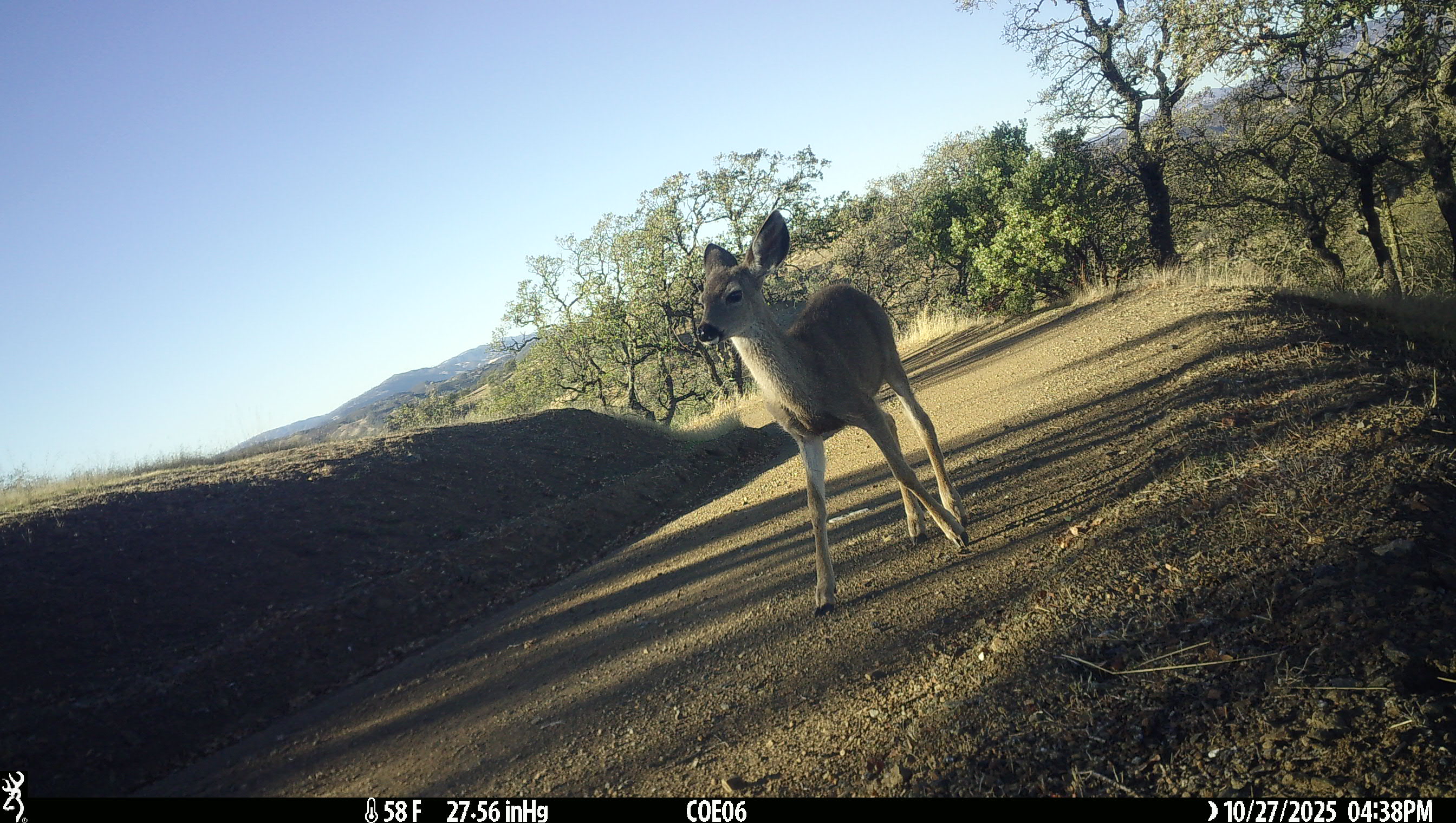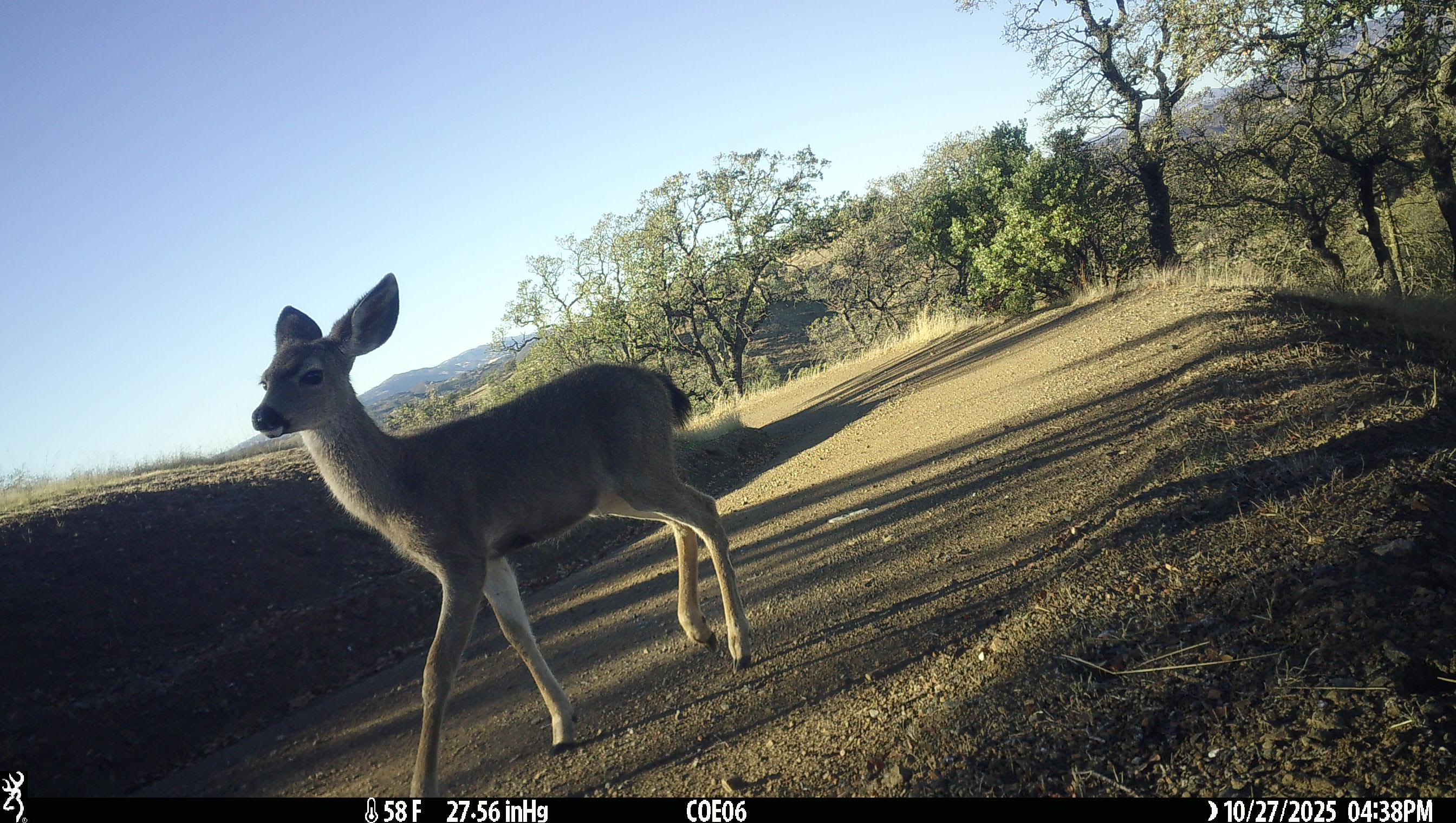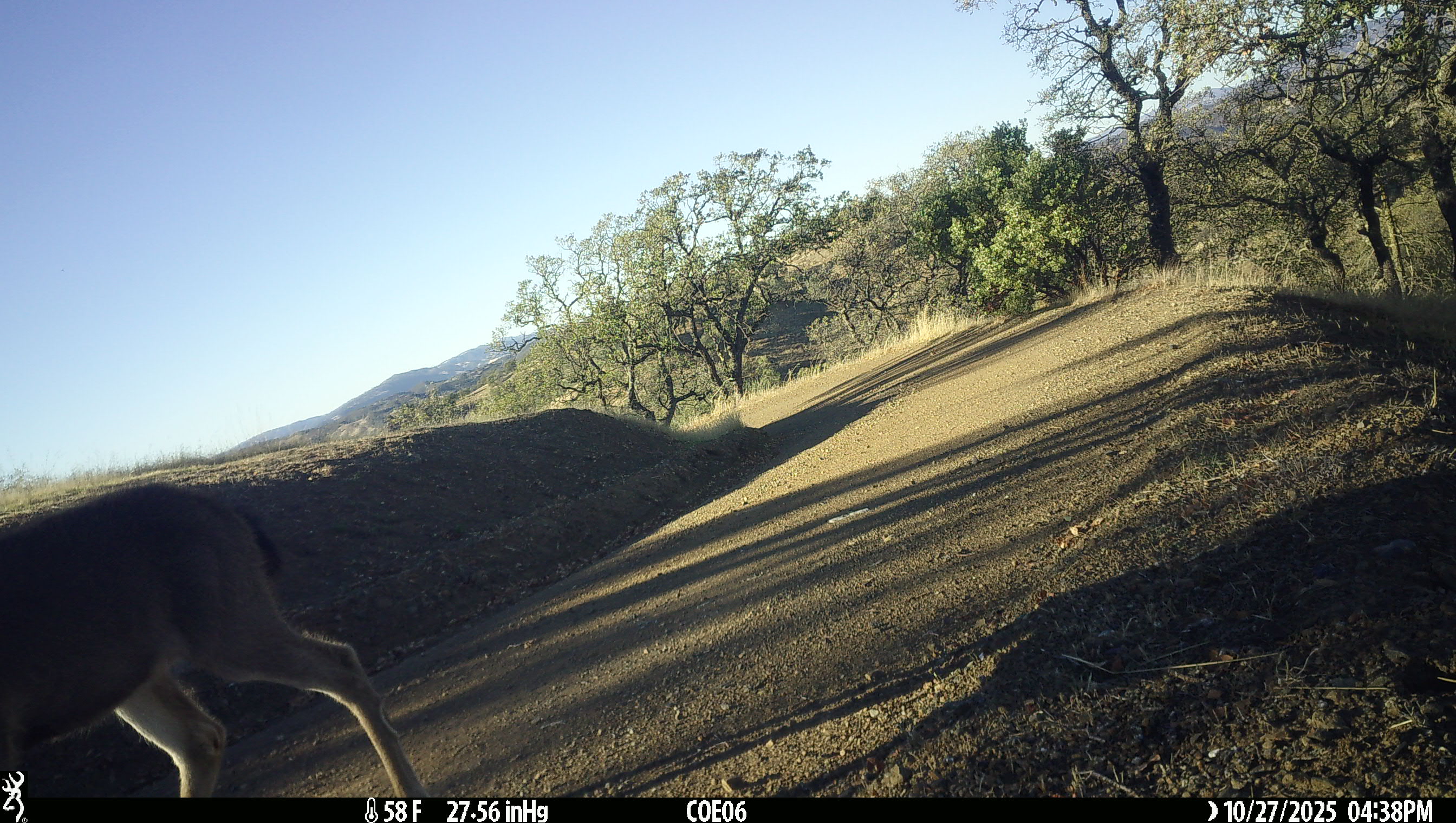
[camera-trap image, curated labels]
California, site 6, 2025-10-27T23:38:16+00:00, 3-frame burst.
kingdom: Animalia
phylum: Chordata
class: Mammalia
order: Artiodactyla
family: Cervidae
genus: Odocoileus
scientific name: Odocoileus hemionus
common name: mule deer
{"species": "mule deer (Odocoileus hemionus)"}